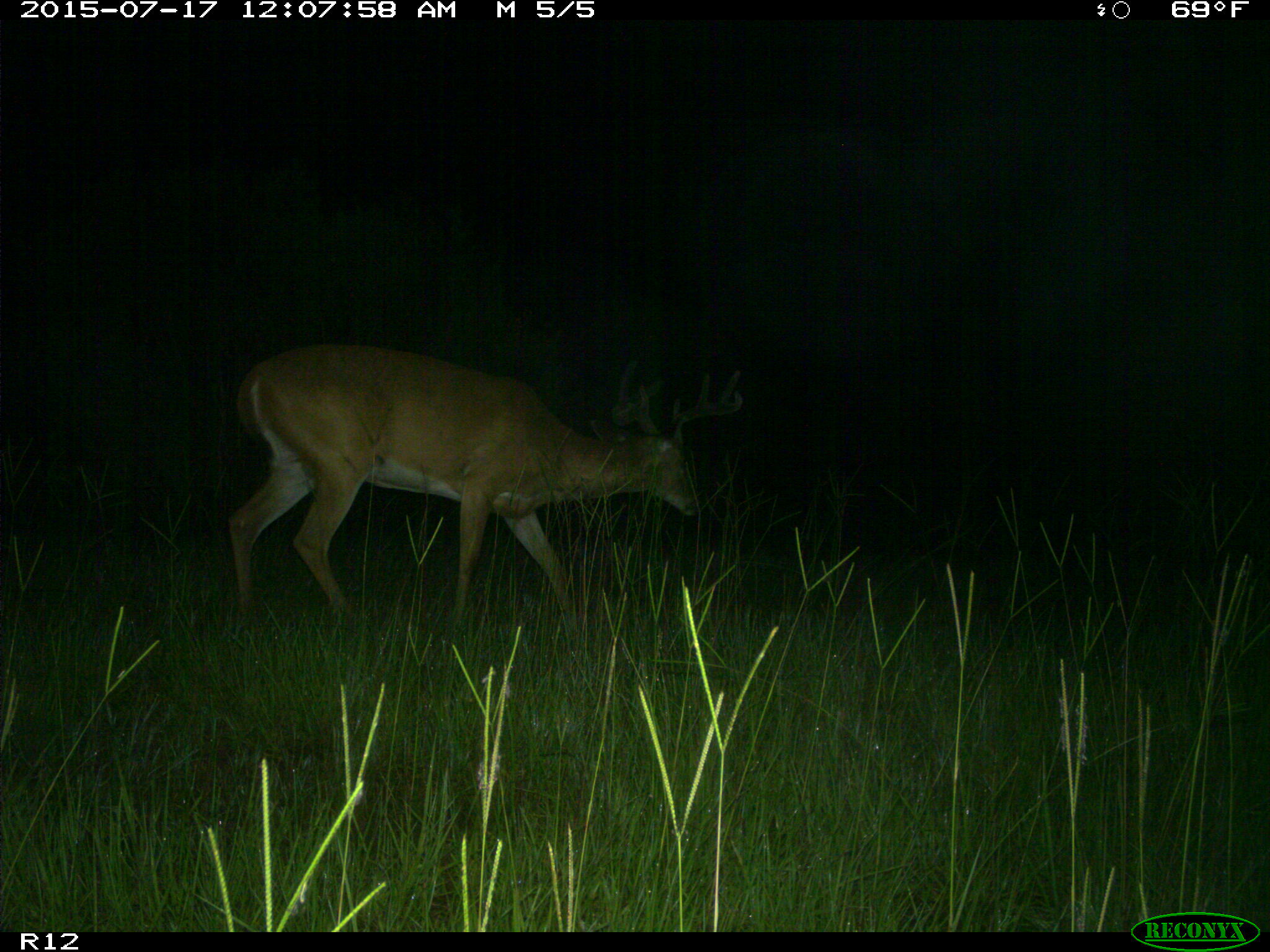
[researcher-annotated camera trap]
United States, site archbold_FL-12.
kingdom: Animalia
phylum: Chordata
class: Mammalia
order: Artiodactyla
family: Cervidae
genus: Odocoileus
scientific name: Odocoileus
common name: deer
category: unidentified deer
Unidentified deer (deer) (Odocoileus).